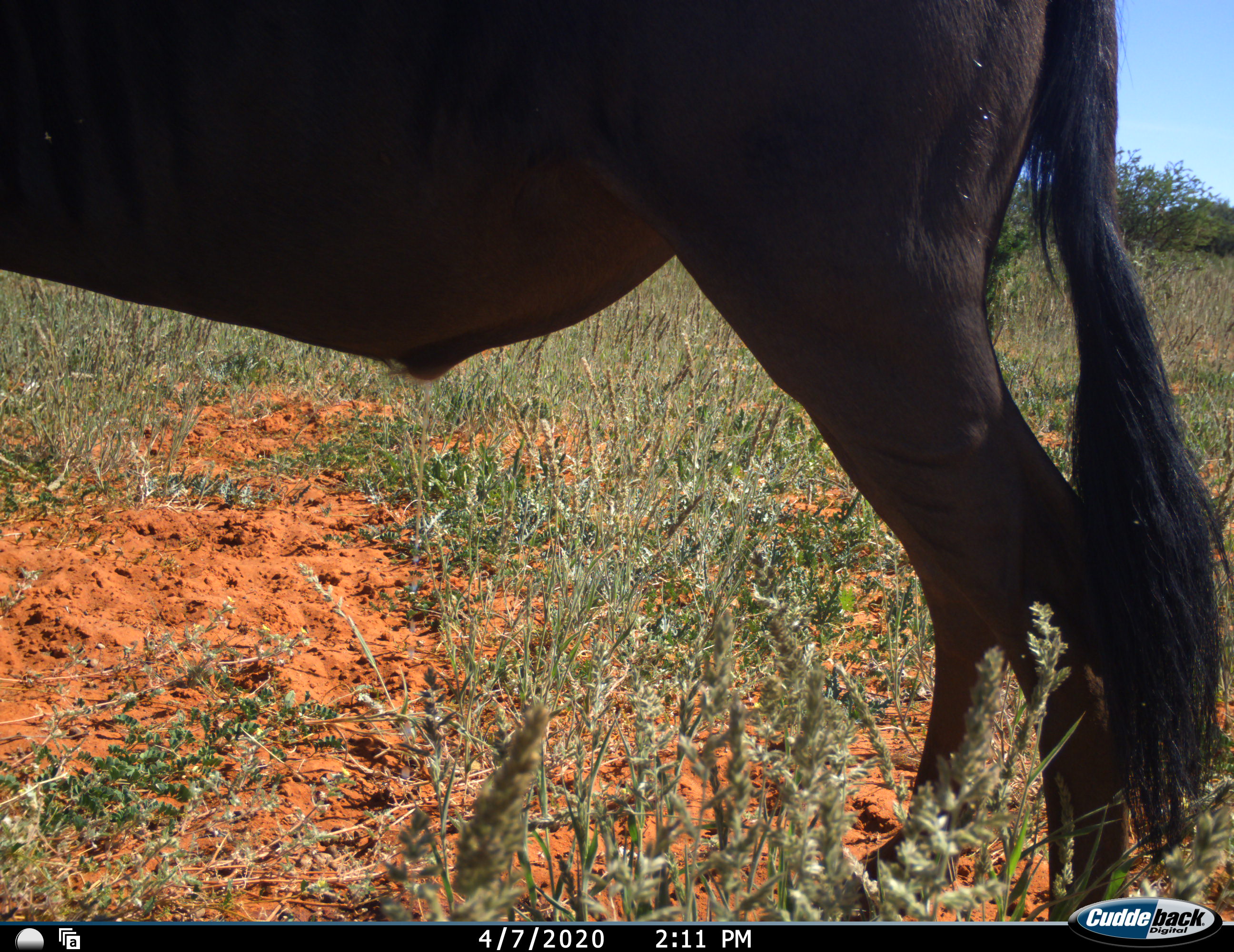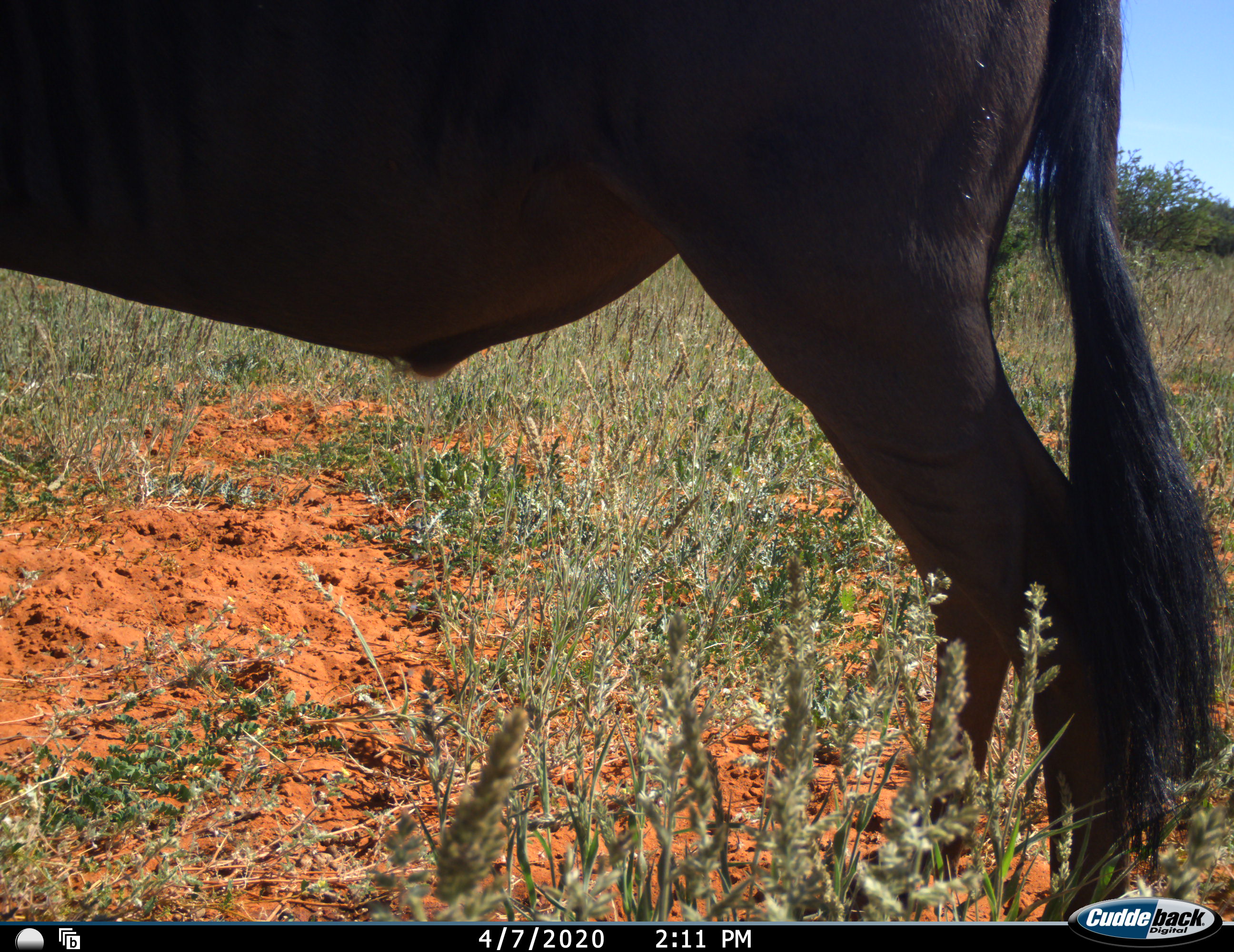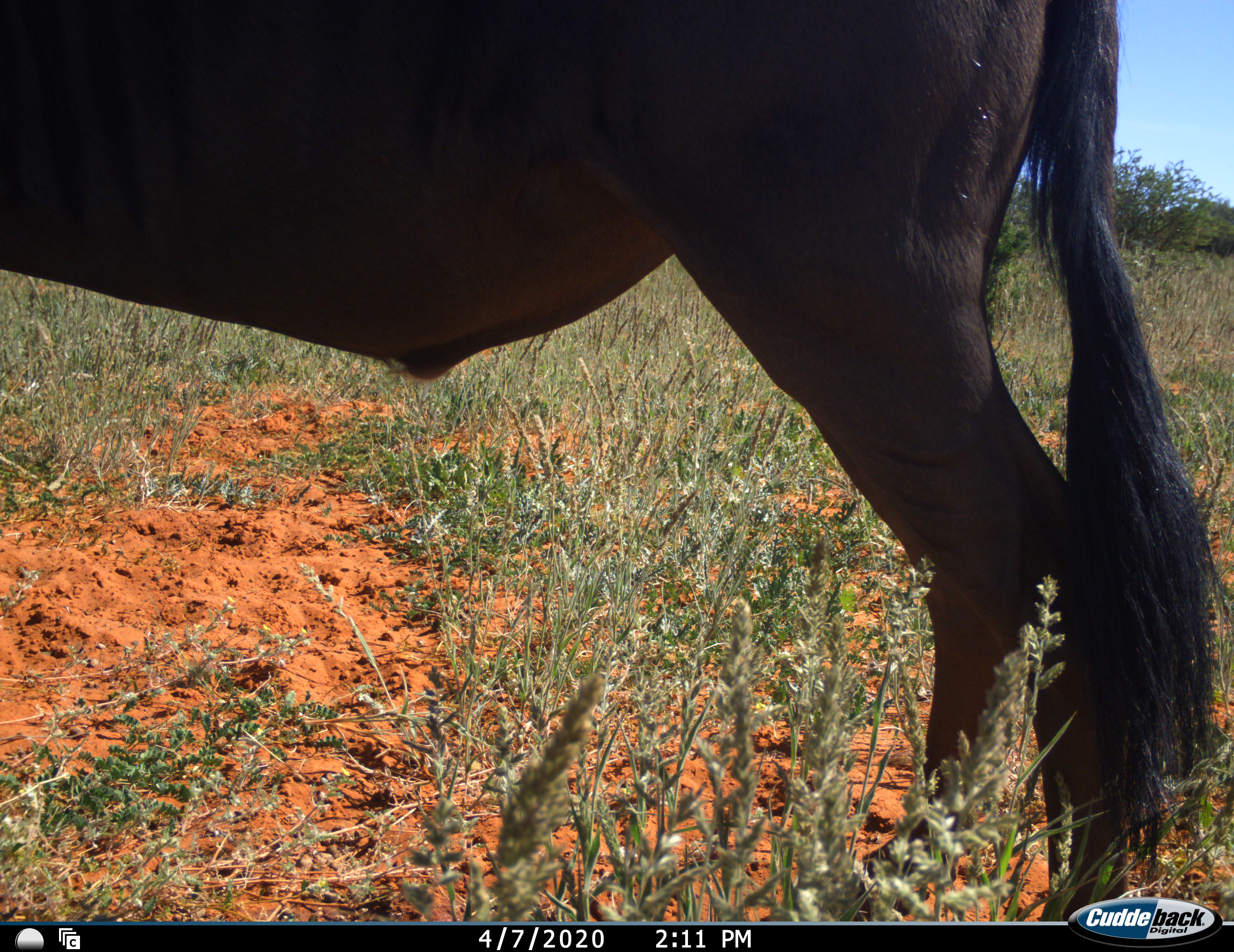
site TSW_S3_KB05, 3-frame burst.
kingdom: Animalia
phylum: Chordata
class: Mammalia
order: Artiodactyla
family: Bovidae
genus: Connochaetes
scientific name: Connochaetes taurinus taurinus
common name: blue wildebeest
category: wildebeestblue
Wildebeestblue (blue wildebeest) (Connochaetes taurinus taurinus), count 1. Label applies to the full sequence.